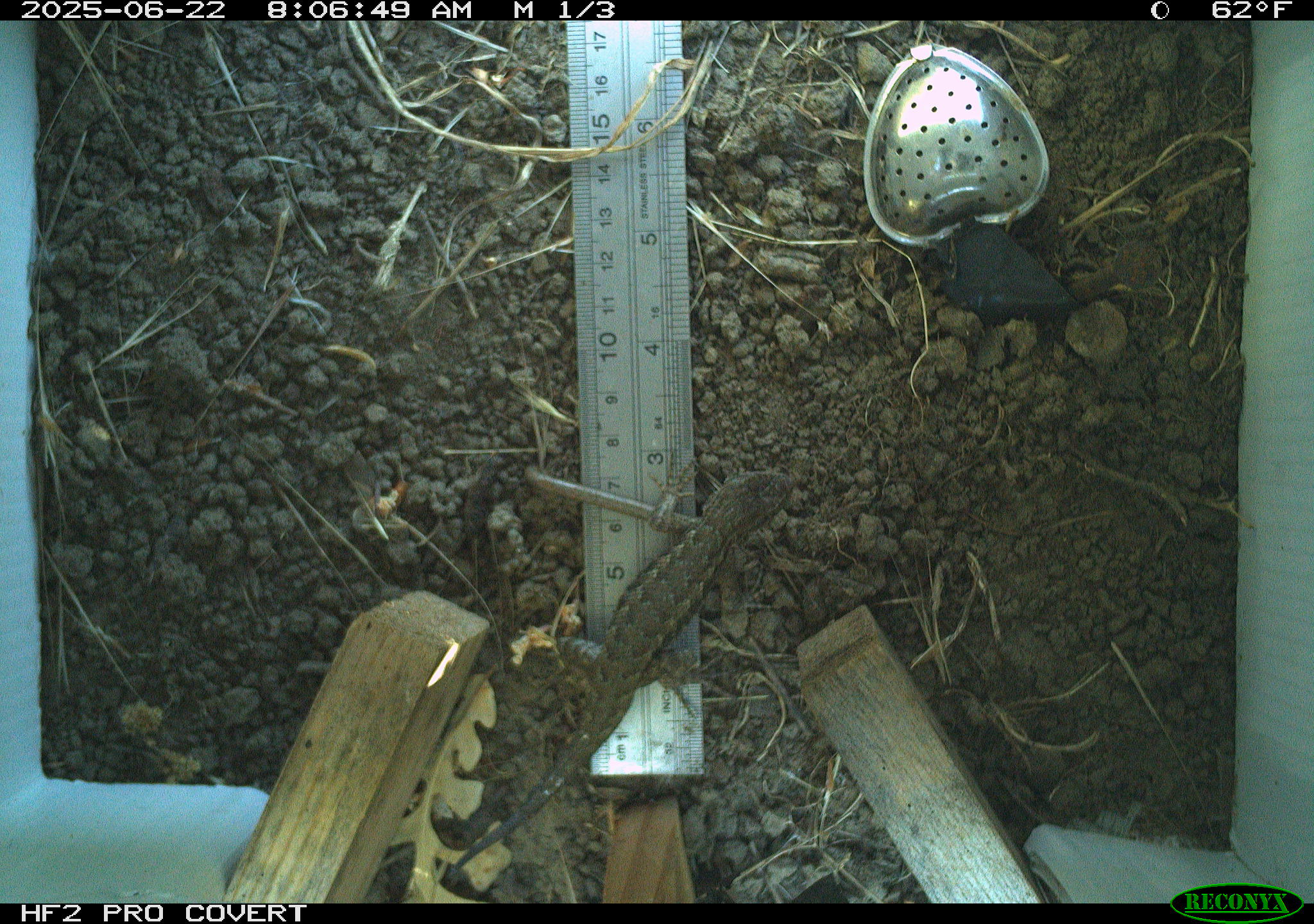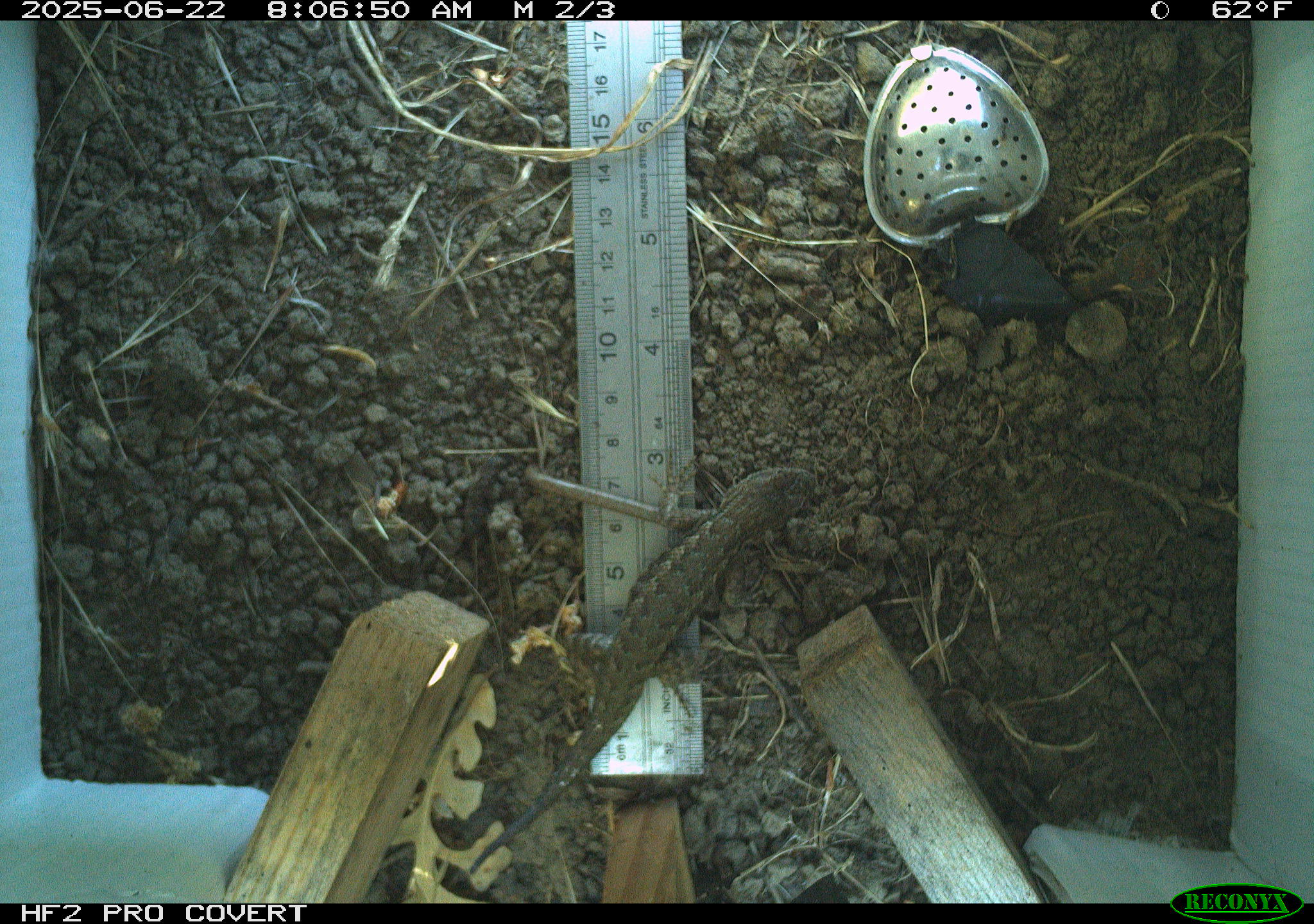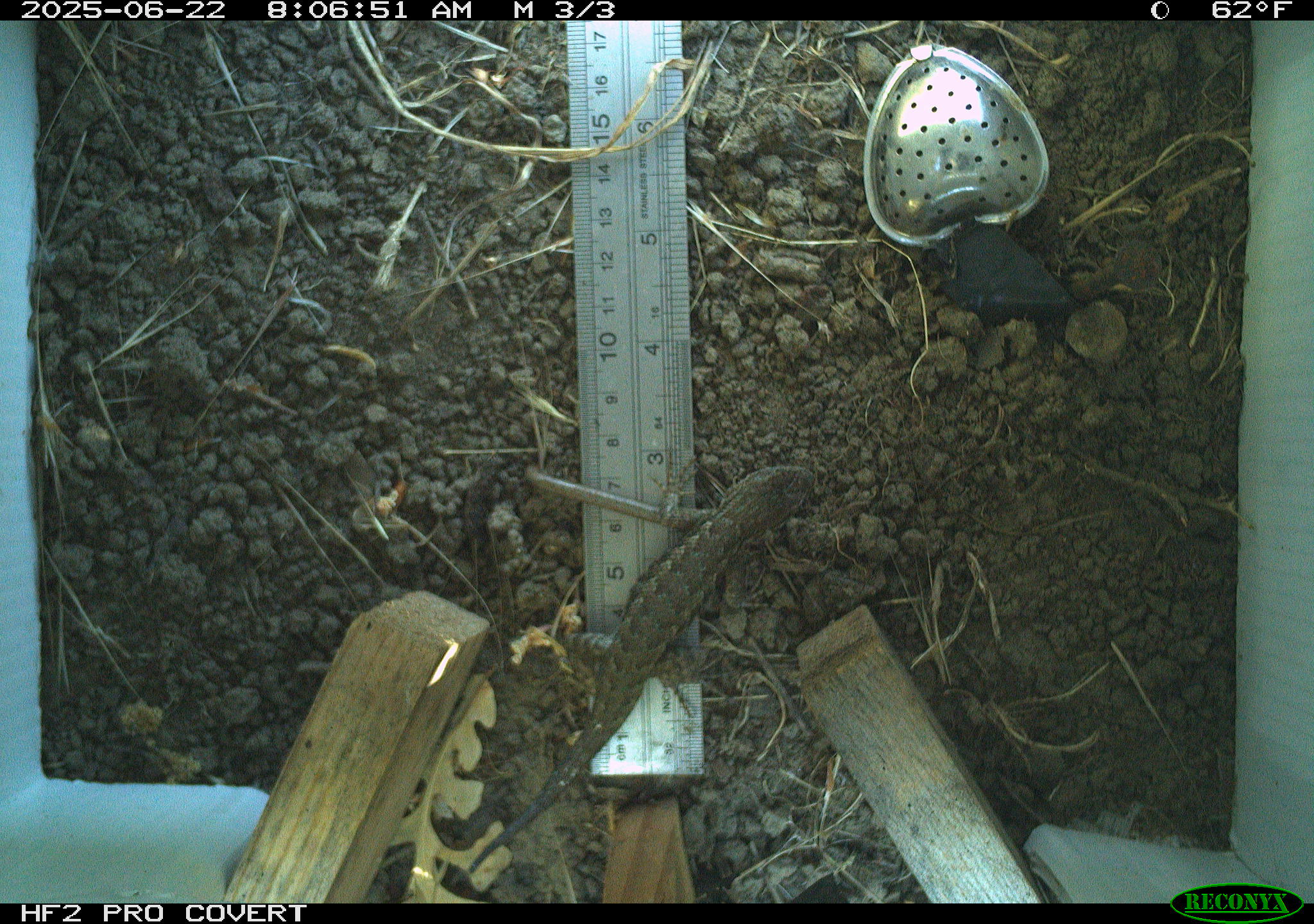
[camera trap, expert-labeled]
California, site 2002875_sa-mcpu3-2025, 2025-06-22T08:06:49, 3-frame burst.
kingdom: Animalia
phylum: Chordata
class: Reptilia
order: Squamata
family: Phrynosomatidae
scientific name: Phrynosomatidae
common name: north american spiny lizards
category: sceloporus/uta species